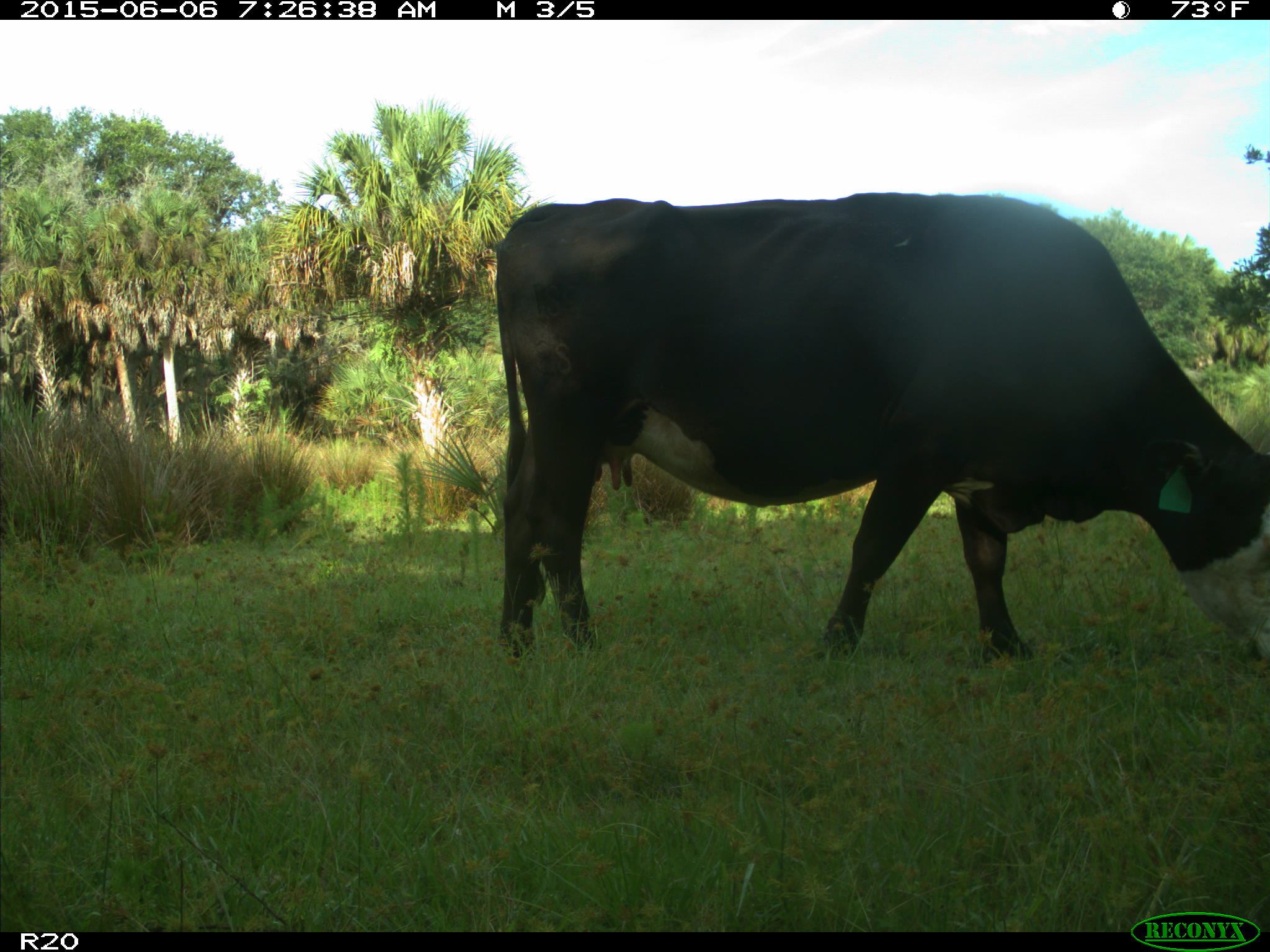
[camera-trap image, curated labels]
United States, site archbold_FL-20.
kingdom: Animalia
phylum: Chordata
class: Mammalia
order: Artiodactyla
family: Bovidae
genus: Bos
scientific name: Bos taurus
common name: domestic cow